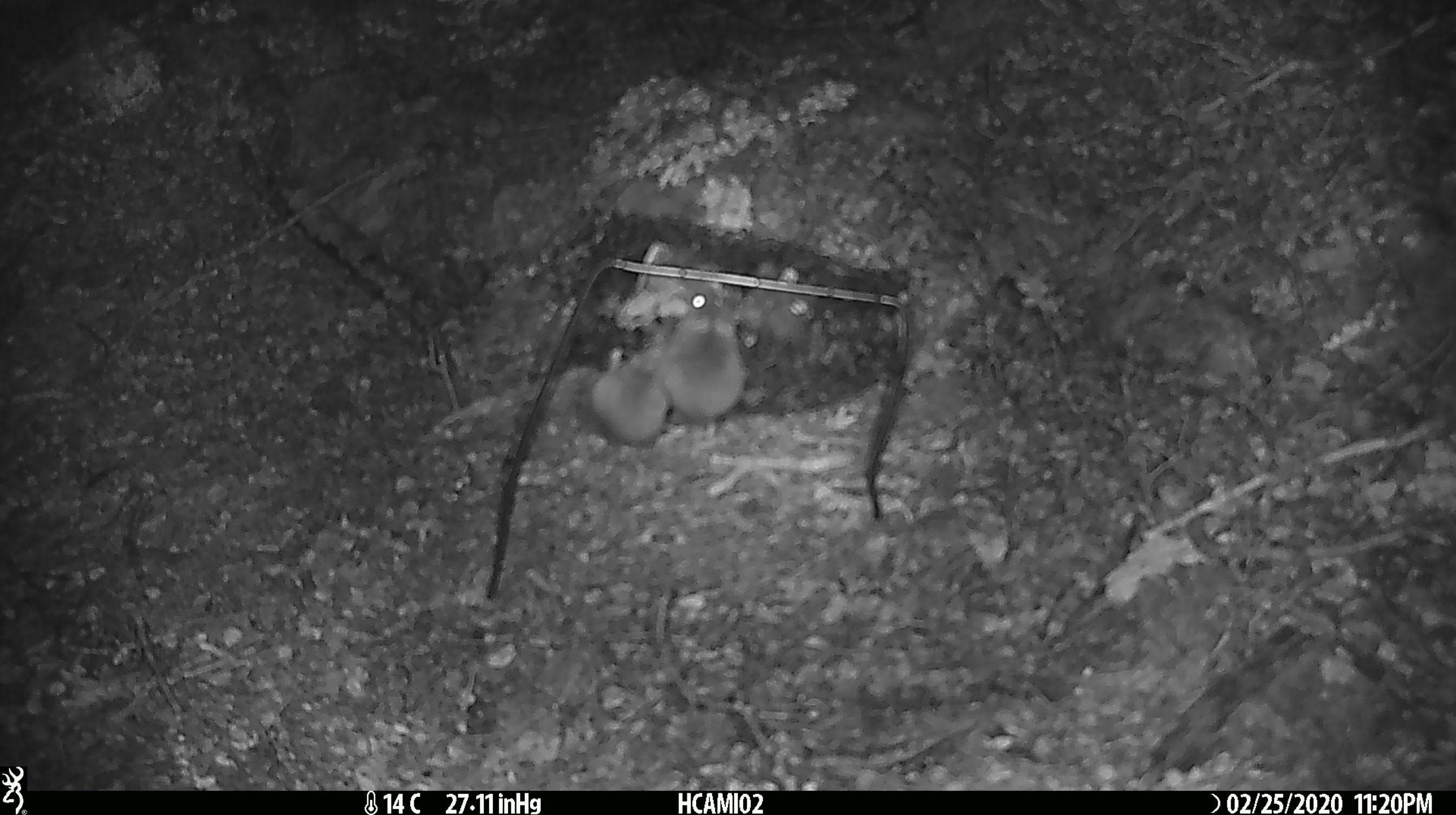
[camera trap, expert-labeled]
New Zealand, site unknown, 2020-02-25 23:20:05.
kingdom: Animalia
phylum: Chordata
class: Mammalia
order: Rodentia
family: Muridae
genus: Mus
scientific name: Mus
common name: mouse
Mouse (Mus).